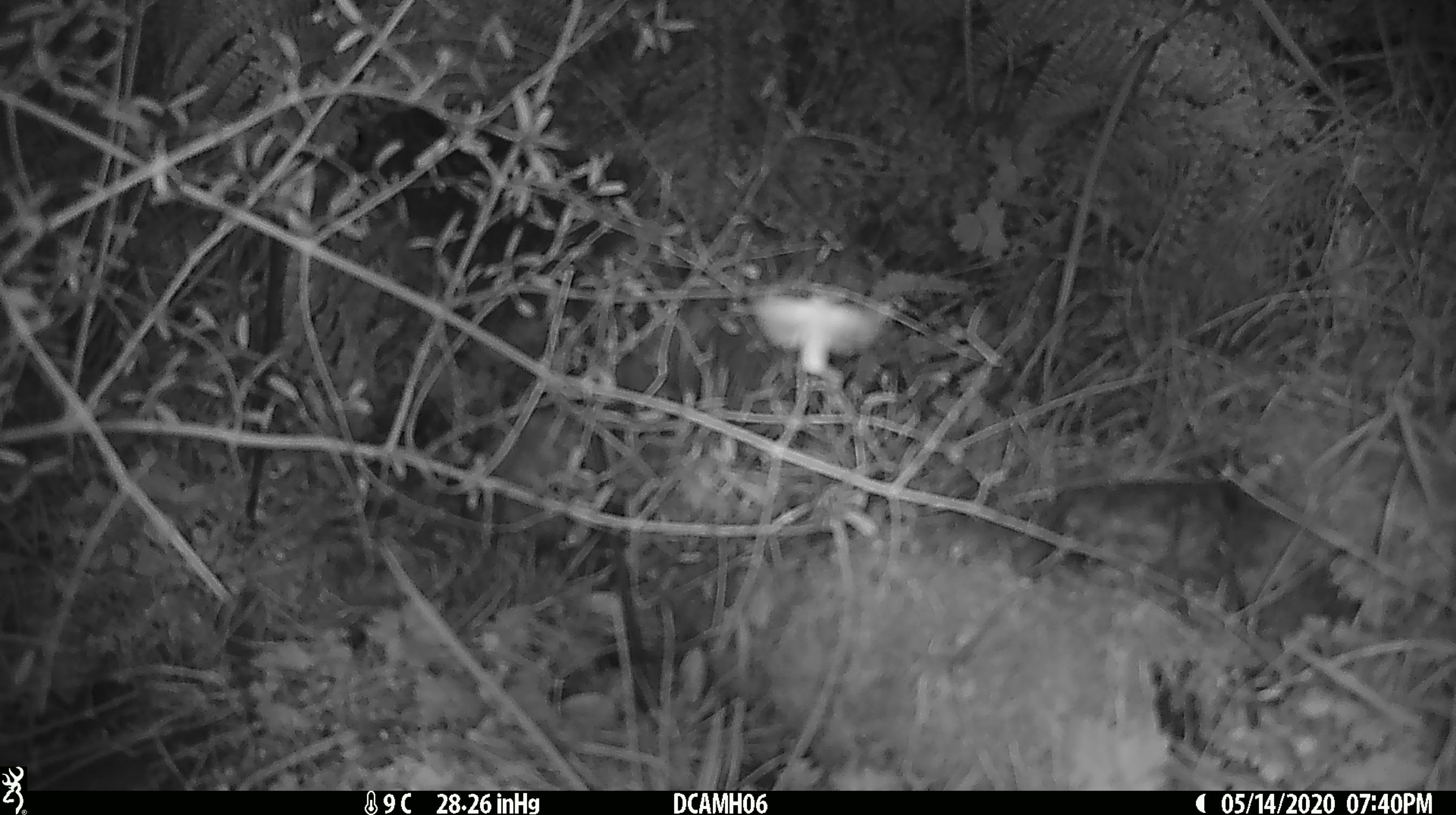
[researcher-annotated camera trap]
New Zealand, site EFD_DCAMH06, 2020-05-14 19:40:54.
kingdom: Animalia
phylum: Arthropoda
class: Insecta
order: Lepidoptera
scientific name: Lepidoptera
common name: moth